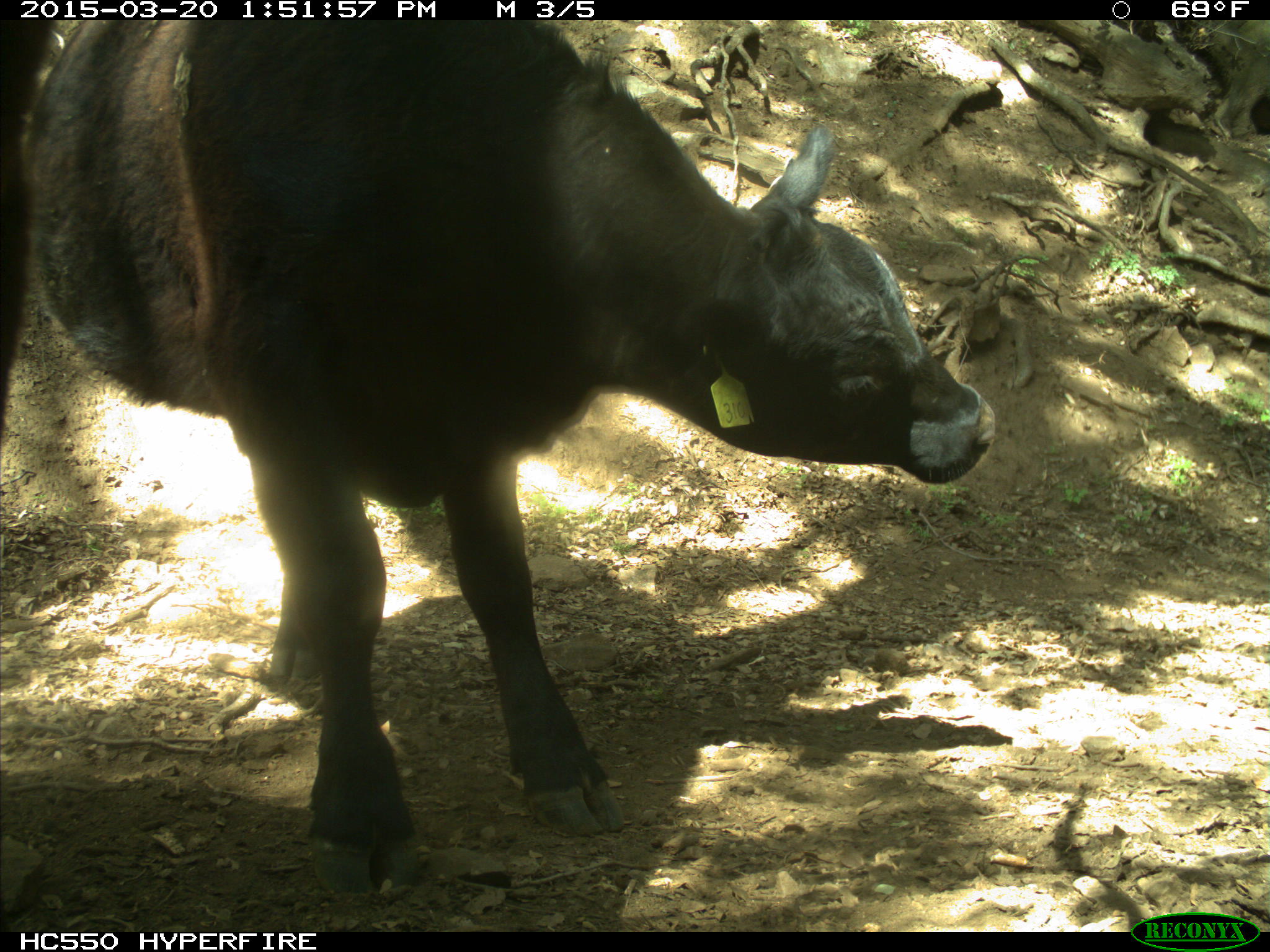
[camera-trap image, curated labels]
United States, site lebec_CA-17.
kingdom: Animalia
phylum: Chordata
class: Mammalia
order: Artiodactyla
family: Bovidae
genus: Bos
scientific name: Bos taurus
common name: domestic cow